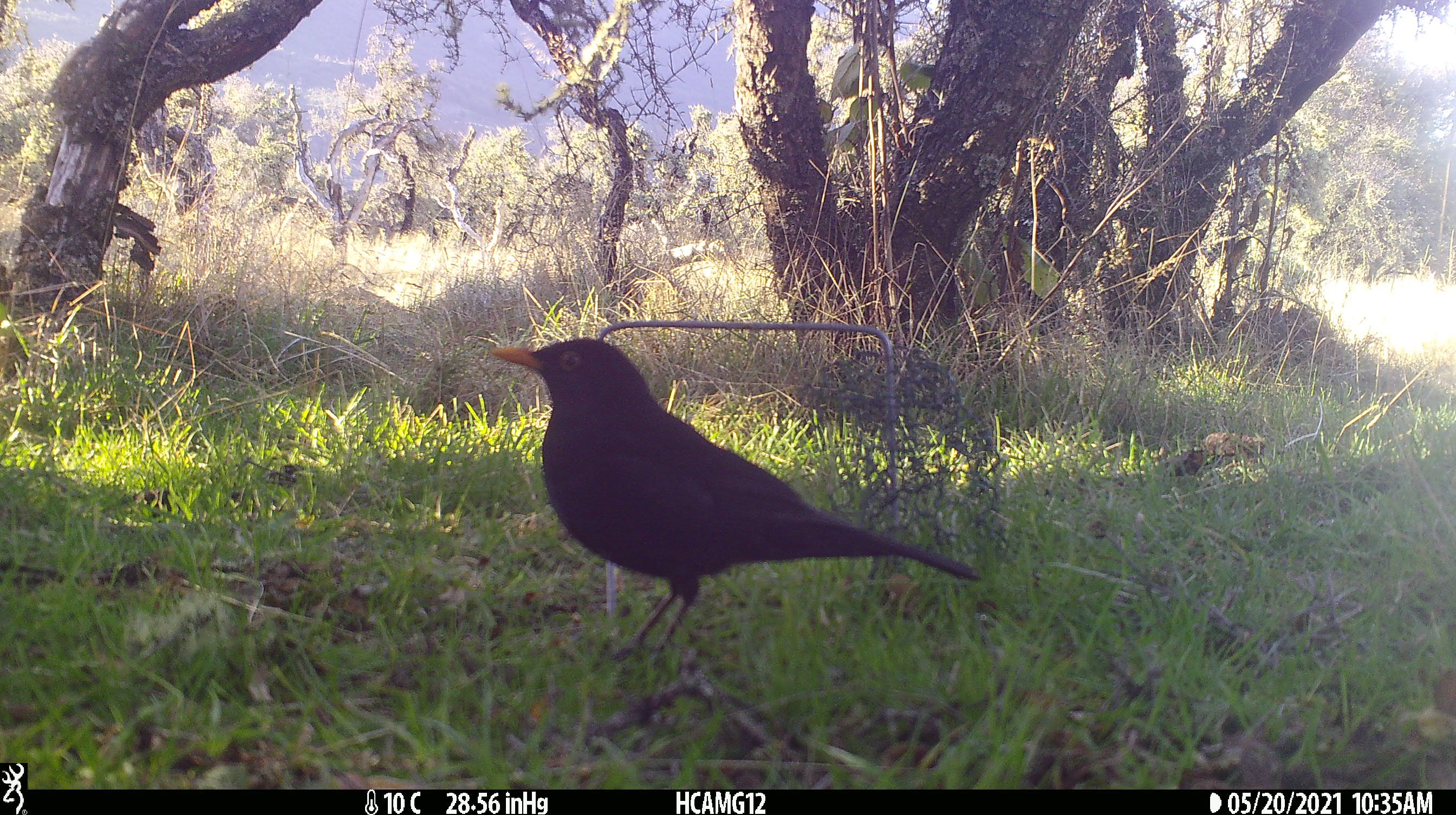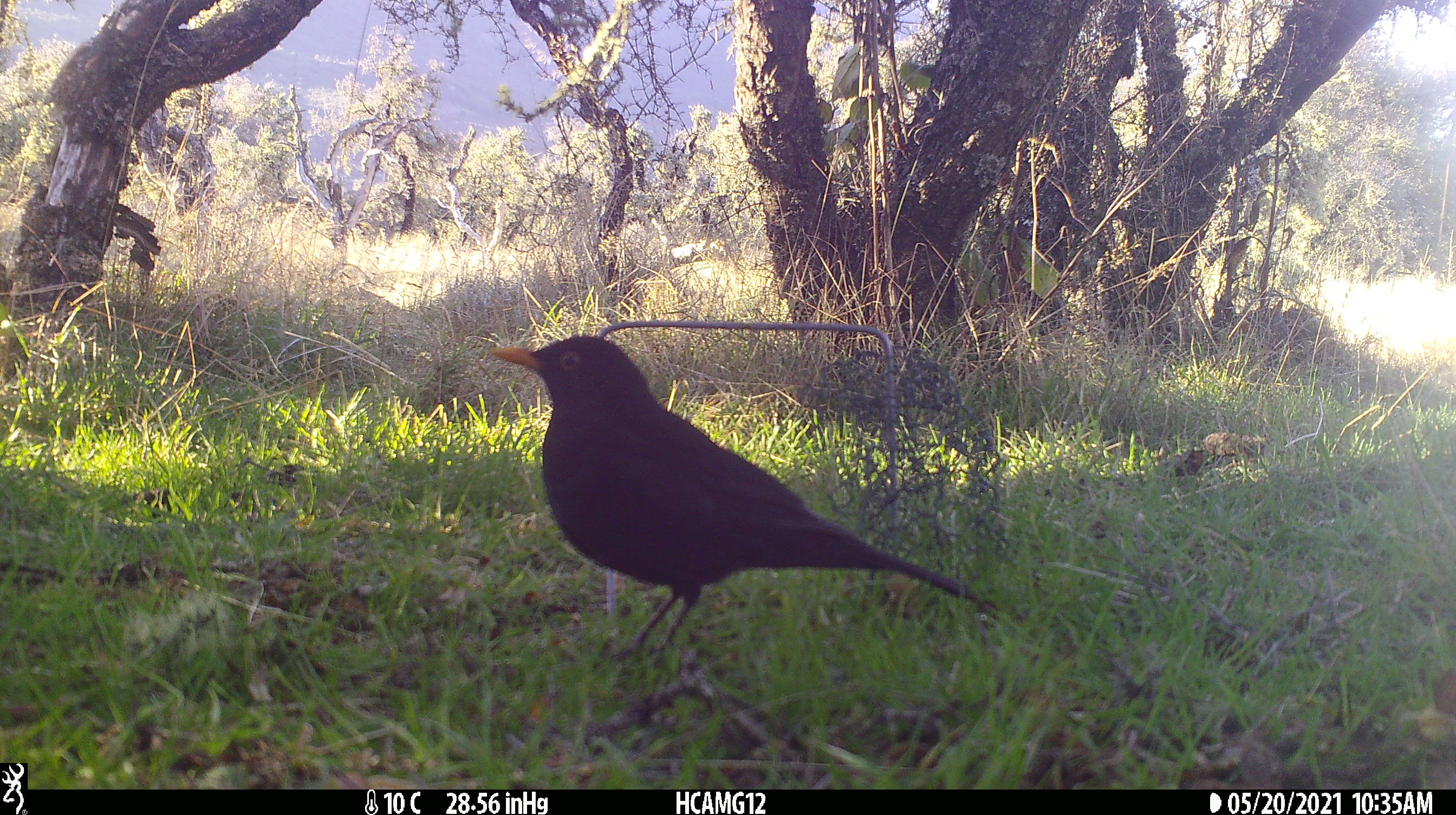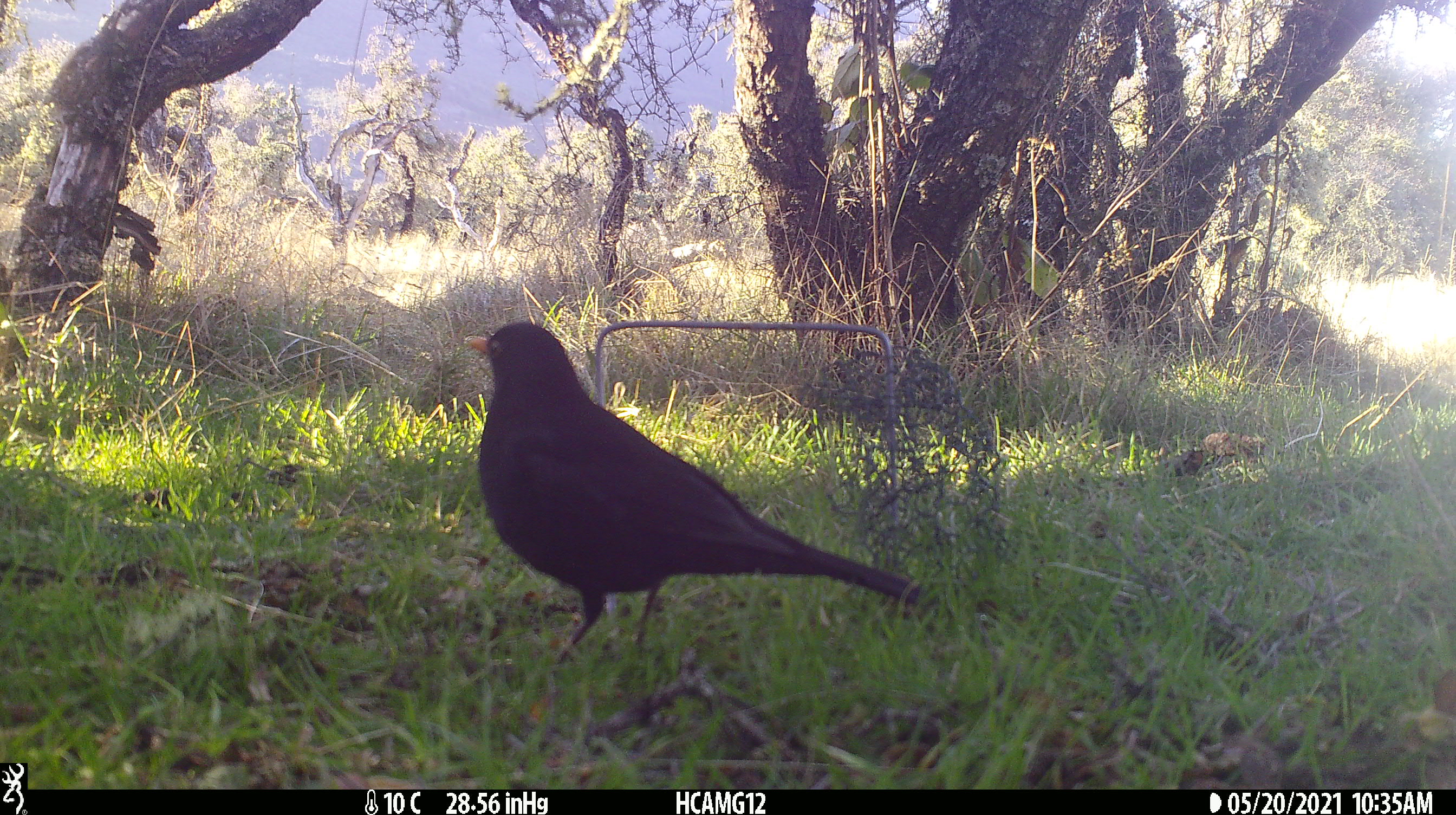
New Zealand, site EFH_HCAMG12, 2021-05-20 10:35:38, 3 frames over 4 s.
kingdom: Animalia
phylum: Chordata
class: Aves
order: Passeriformes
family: Turdidae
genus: Turdus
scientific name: Turdus merula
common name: eurasian blackbird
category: blackbird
Blackbird (eurasian blackbird) (Turdus merula).